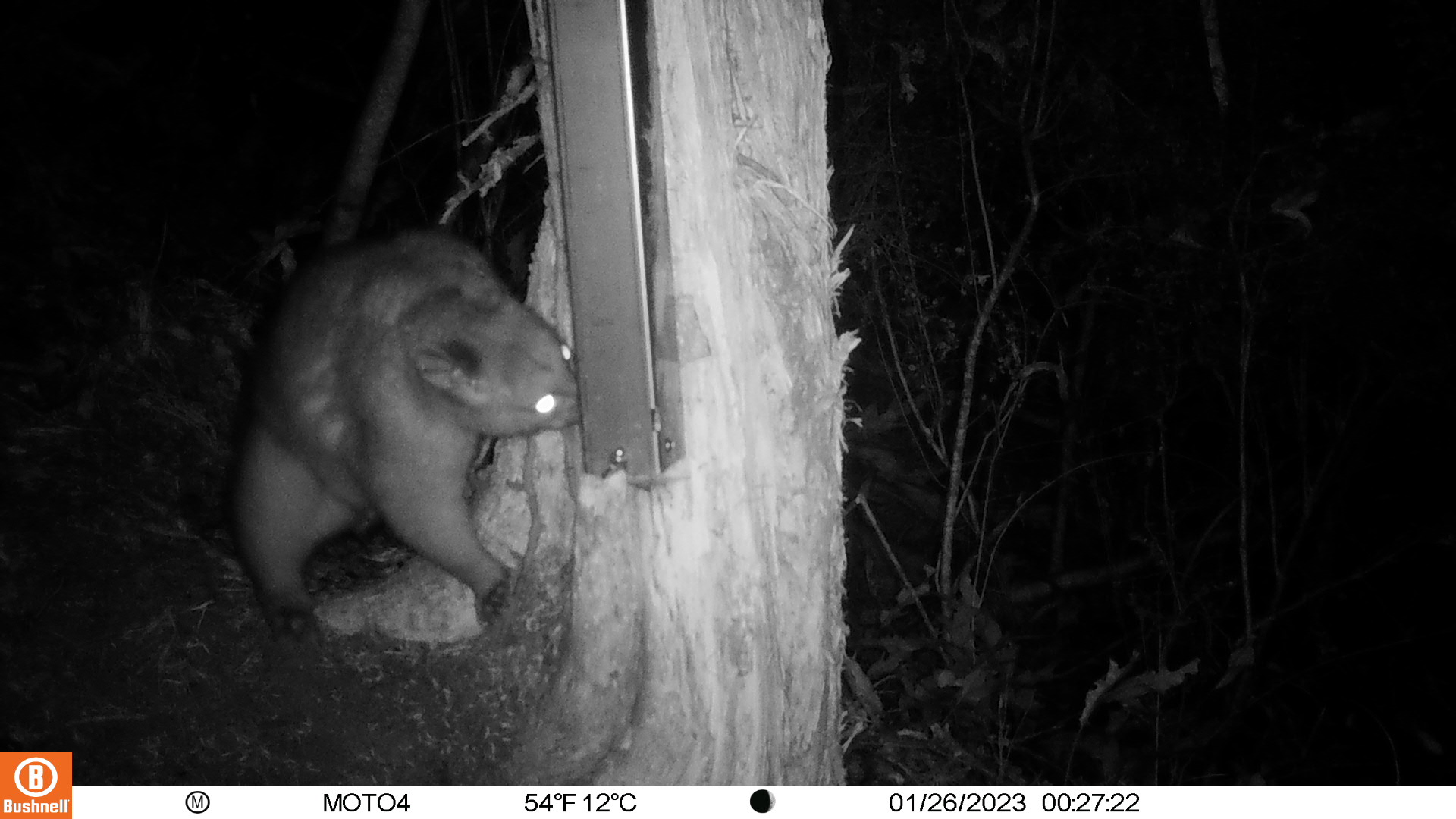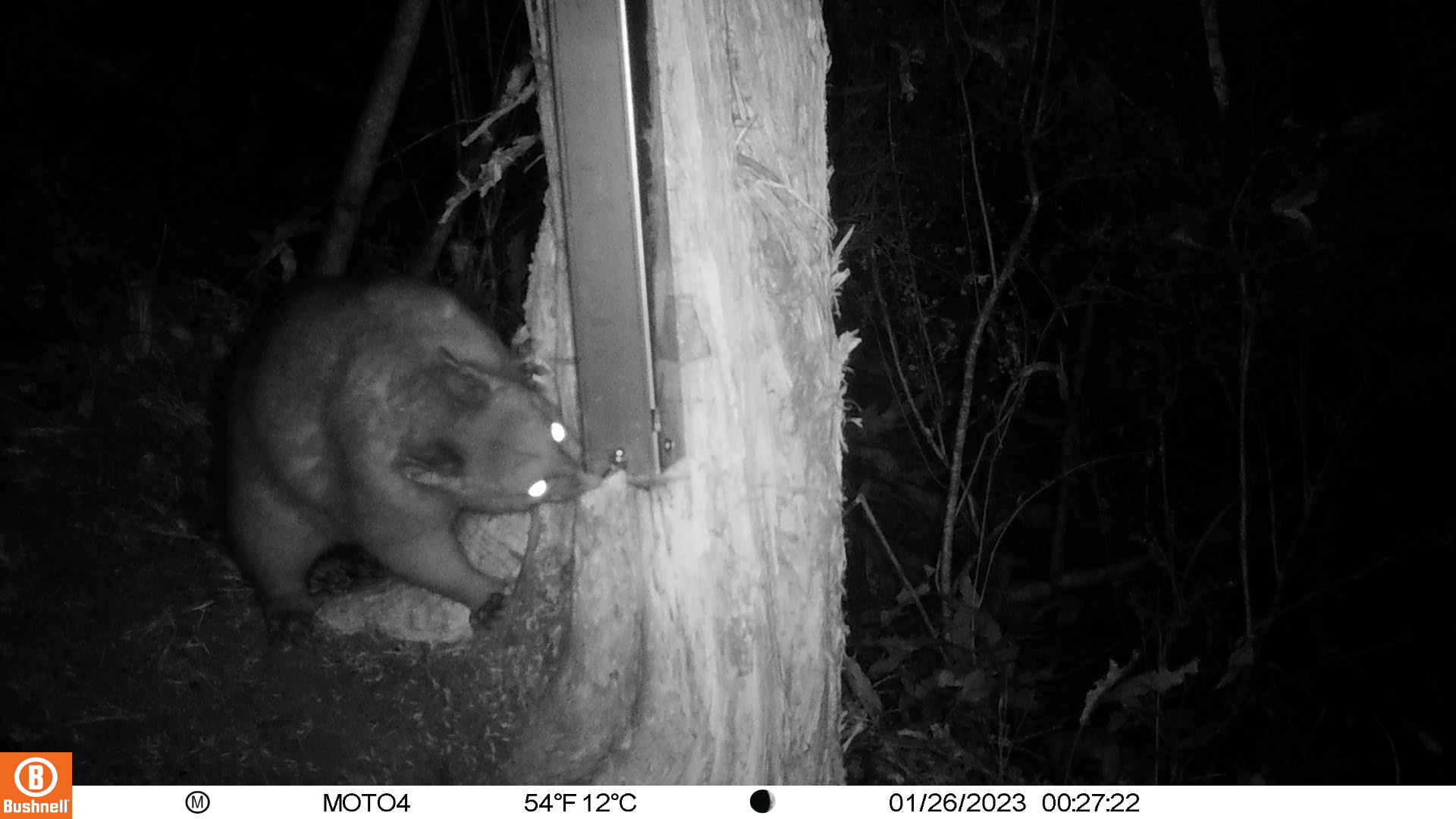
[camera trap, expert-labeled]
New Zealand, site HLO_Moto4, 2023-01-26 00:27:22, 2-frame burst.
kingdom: Animalia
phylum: Chordata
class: Mammalia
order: Diprotodontia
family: Phalangeridae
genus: Trichosurus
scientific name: Trichosurus vulpecula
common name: common brushtail possum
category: possum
Possum (common brushtail possum) (Trichosurus vulpecula).